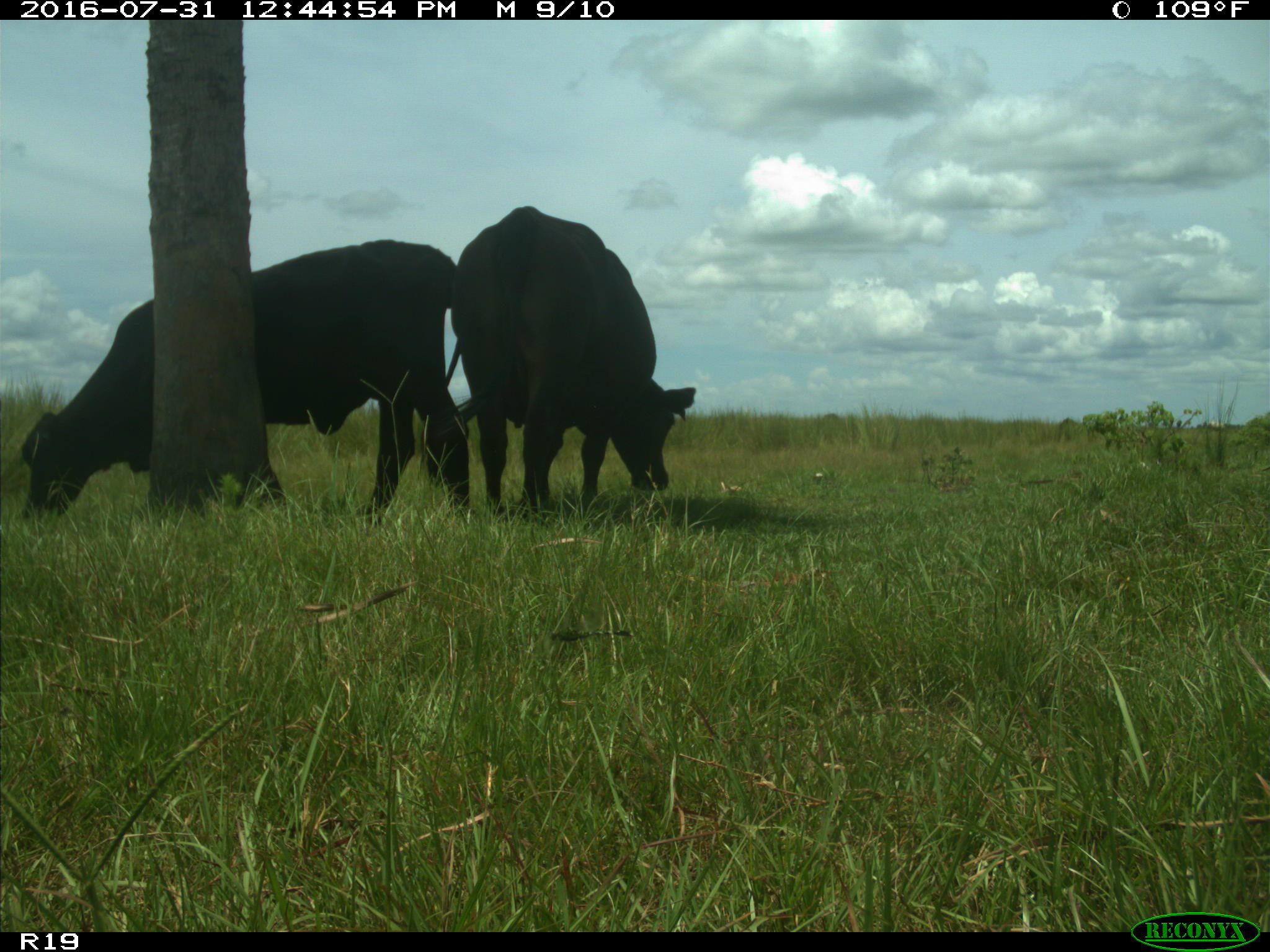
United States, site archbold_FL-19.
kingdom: Animalia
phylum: Chordata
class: Mammalia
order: Artiodactyla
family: Bovidae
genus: Bos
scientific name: Bos taurus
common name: domestic cow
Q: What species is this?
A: Bos taurus (domestic cow).